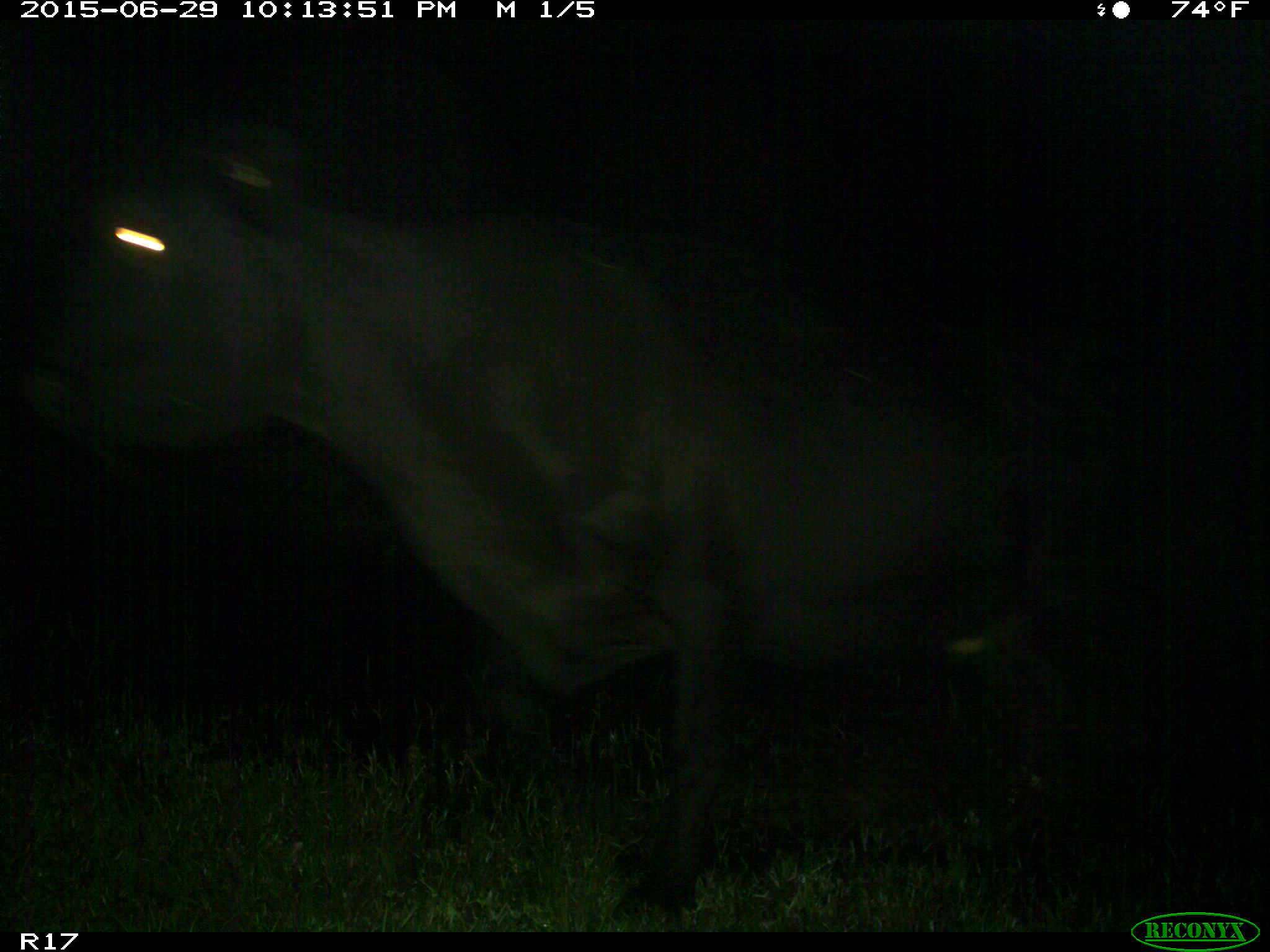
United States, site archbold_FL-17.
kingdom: Animalia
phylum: Chordata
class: Mammalia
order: Artiodactyla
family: Bovidae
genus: Bos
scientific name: Bos taurus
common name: domestic cow